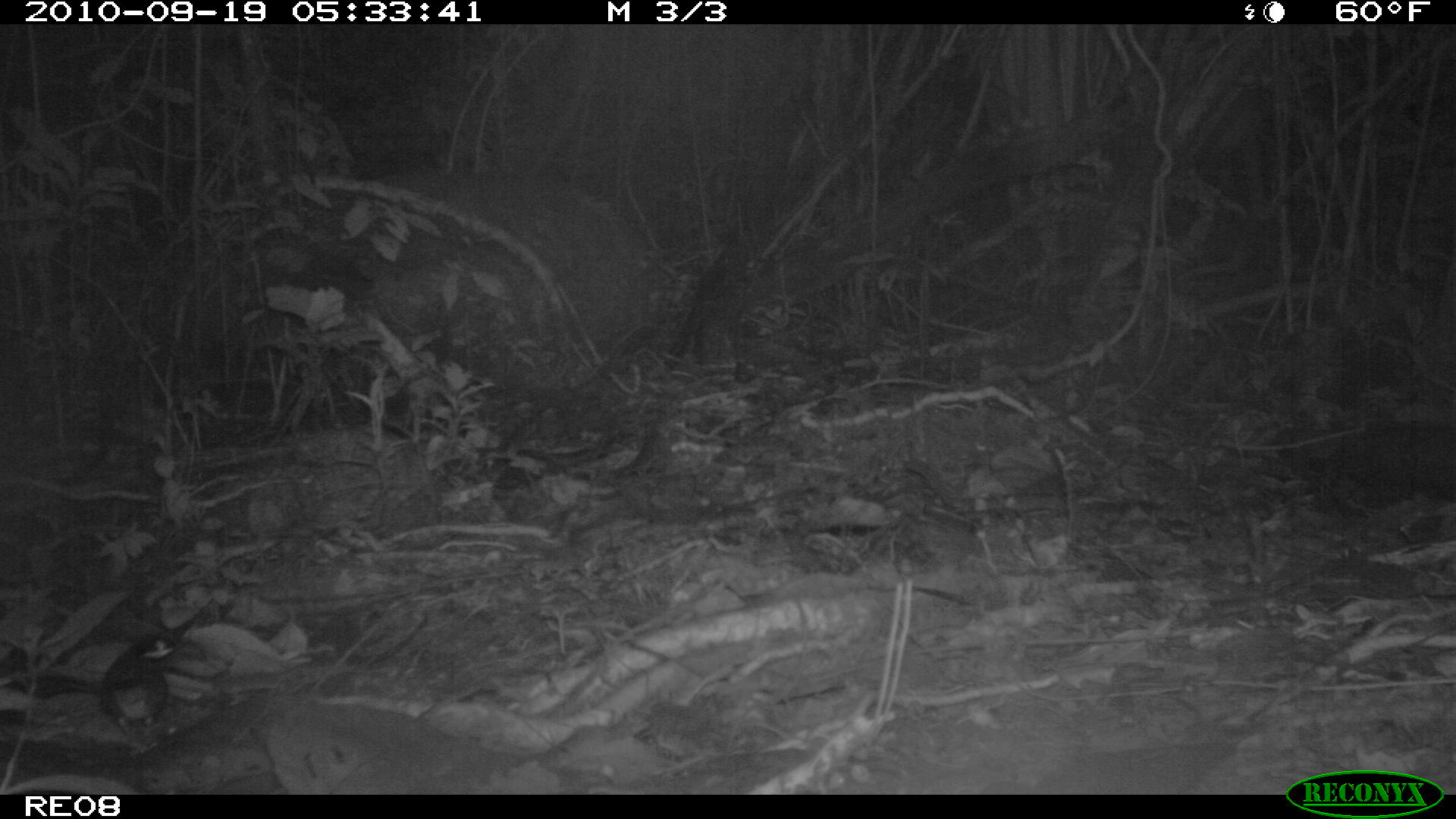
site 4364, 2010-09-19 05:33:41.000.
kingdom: Animalia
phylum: Chordata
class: Aves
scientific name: Aves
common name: bird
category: unknown bird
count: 1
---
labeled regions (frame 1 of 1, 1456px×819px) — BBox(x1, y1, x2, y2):
unknown bird: BBox(358, 168, 653, 394)